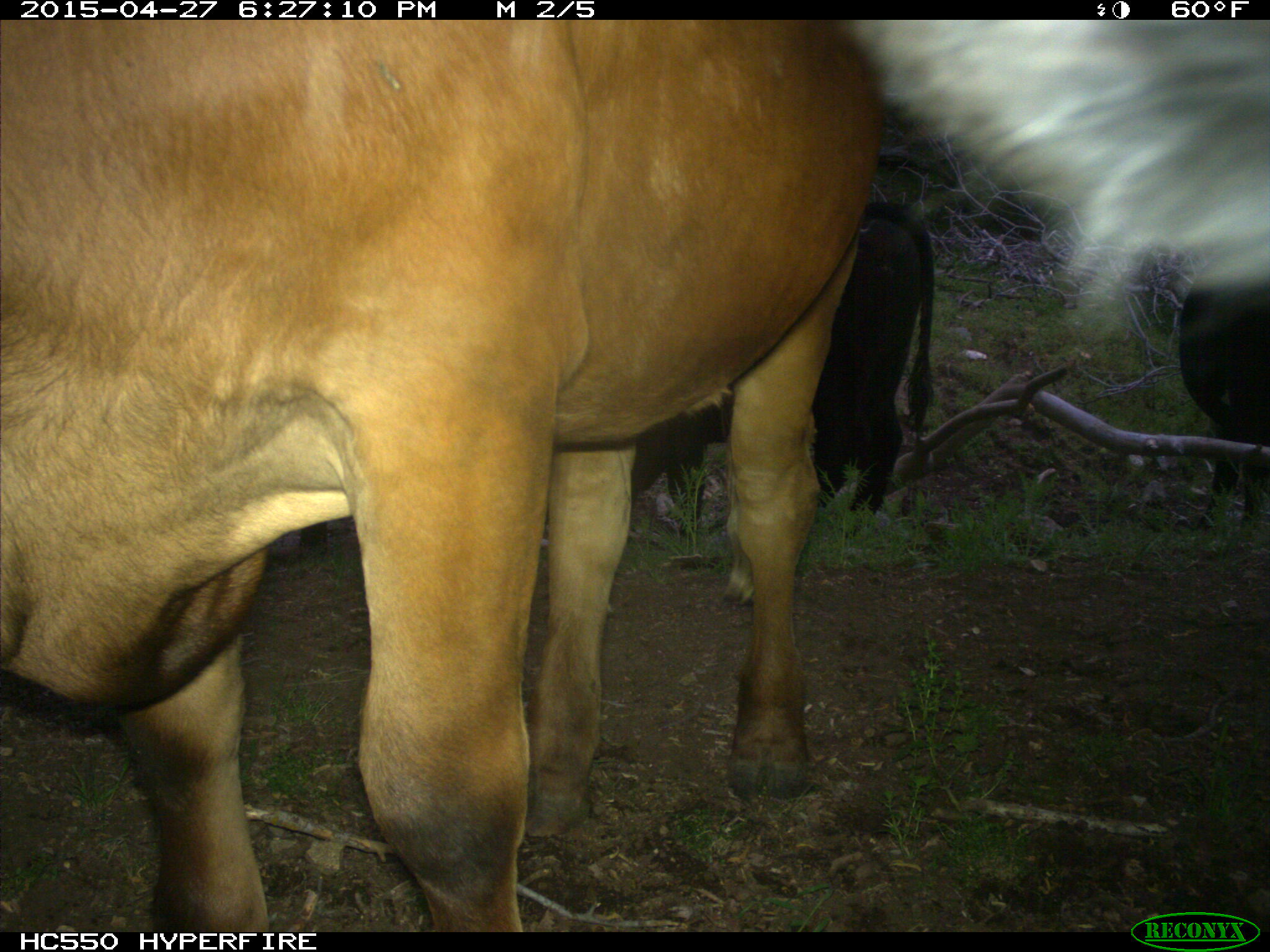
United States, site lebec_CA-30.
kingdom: Animalia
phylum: Chordata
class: Mammalia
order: Artiodactyla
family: Bovidae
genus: Bos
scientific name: Bos taurus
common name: domestic cow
Bos taurus (domestic cow).